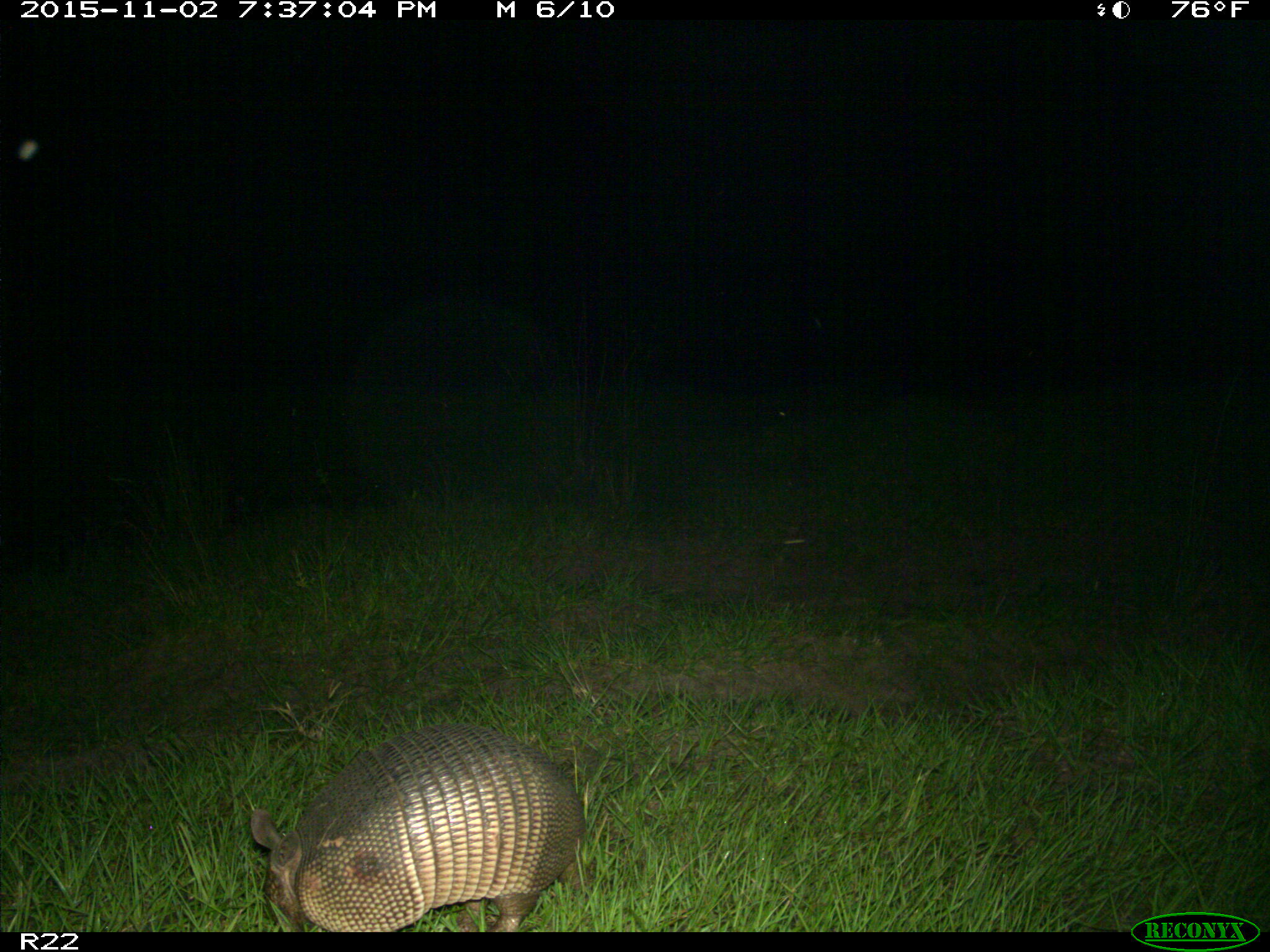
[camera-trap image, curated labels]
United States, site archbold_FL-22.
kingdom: Animalia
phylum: Chordata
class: Mammalia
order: Cingulata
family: Dasypodidae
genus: Dasypus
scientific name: Dasypus novemcinctus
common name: nine-banded armadillo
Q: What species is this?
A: Dasypus novemcinctus (nine-banded armadillo).